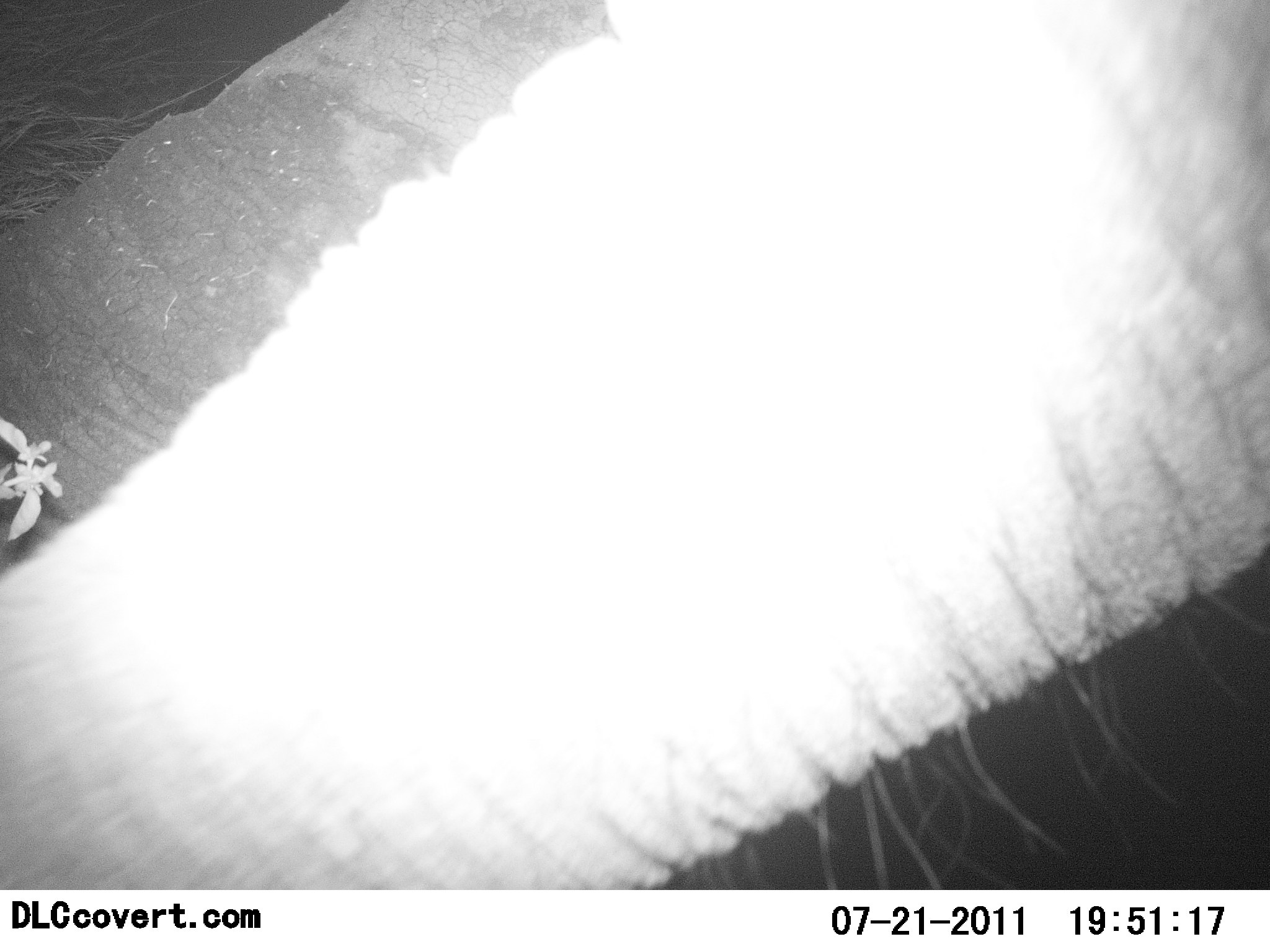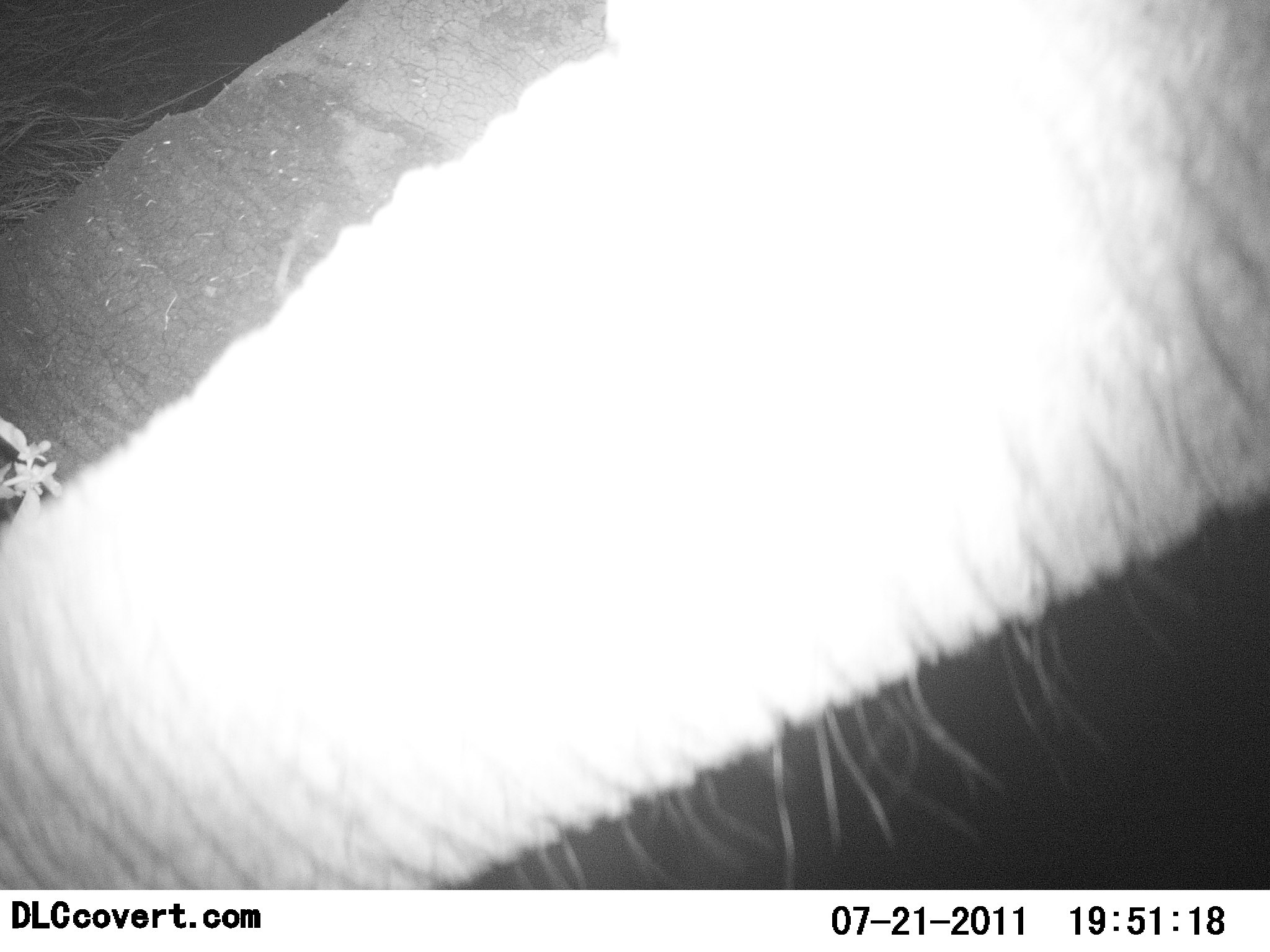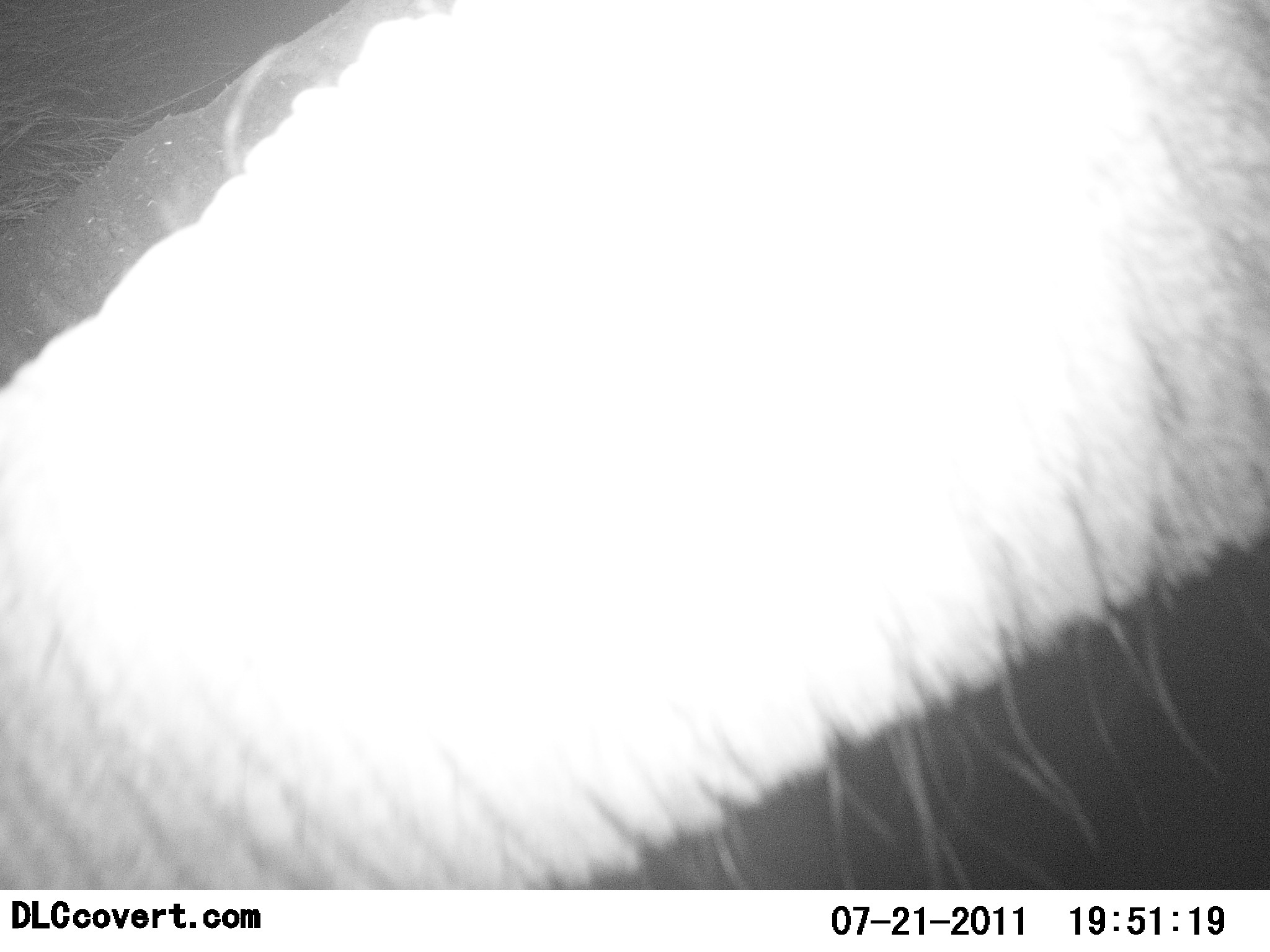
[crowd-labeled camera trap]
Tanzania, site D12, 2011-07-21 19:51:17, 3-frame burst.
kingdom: Animalia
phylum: Chordata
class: Mammalia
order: Proboscidea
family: Elephantidae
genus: Loxodonta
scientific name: Loxodonta africana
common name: african bush elephant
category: elephant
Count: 1.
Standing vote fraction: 70%.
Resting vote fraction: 0%.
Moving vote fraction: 10%.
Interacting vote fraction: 20%.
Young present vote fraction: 0%.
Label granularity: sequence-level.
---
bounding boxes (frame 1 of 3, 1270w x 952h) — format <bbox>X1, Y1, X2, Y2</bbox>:
animal: <bbox>1, 1, 1270, 890</bbox>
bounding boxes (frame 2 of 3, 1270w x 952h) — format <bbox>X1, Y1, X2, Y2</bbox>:
animal: <bbox>1, 0, 1270, 890</bbox>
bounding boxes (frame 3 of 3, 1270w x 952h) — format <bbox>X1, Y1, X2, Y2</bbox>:
animal: <bbox>1, 1, 1270, 890</bbox>